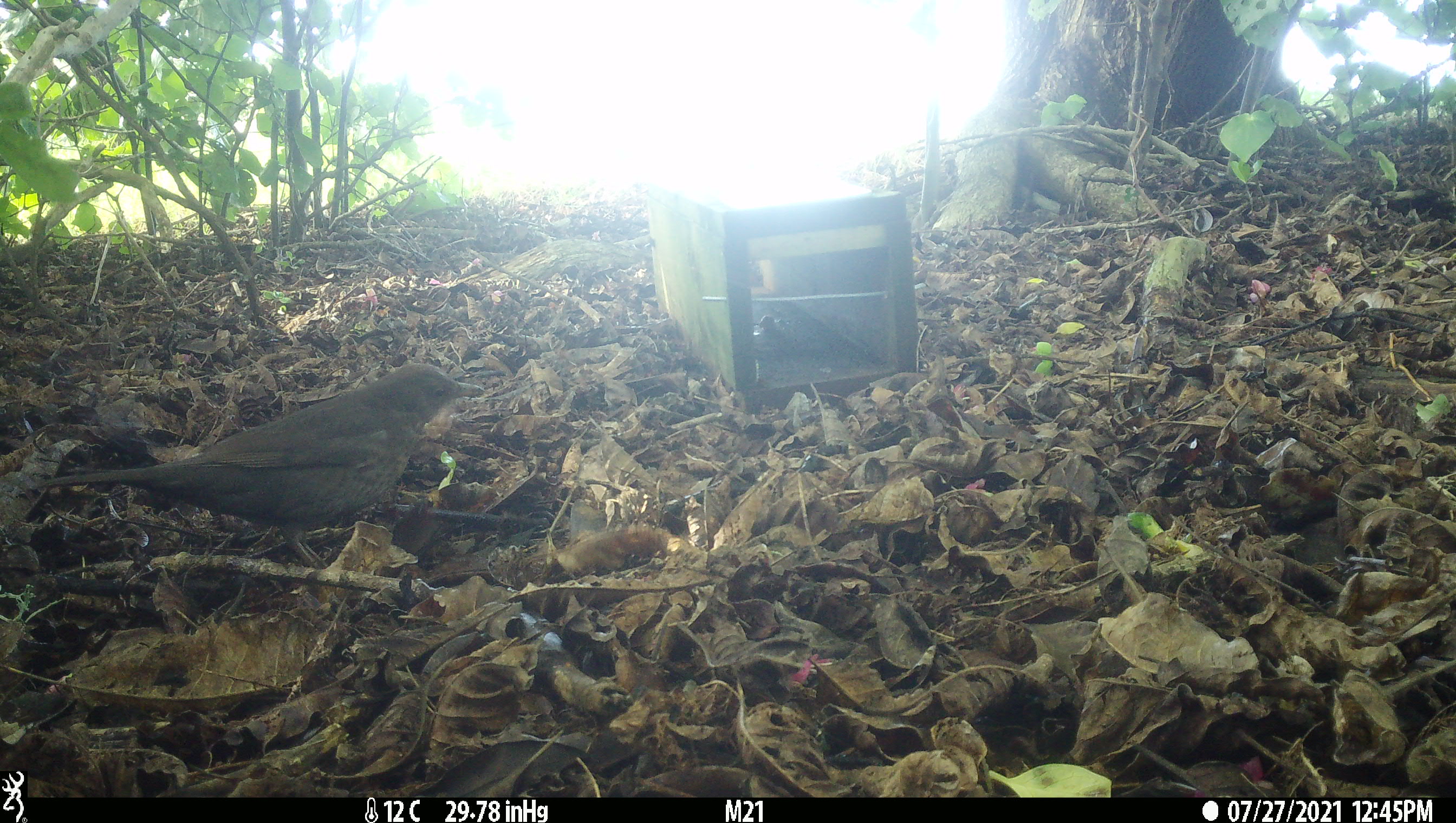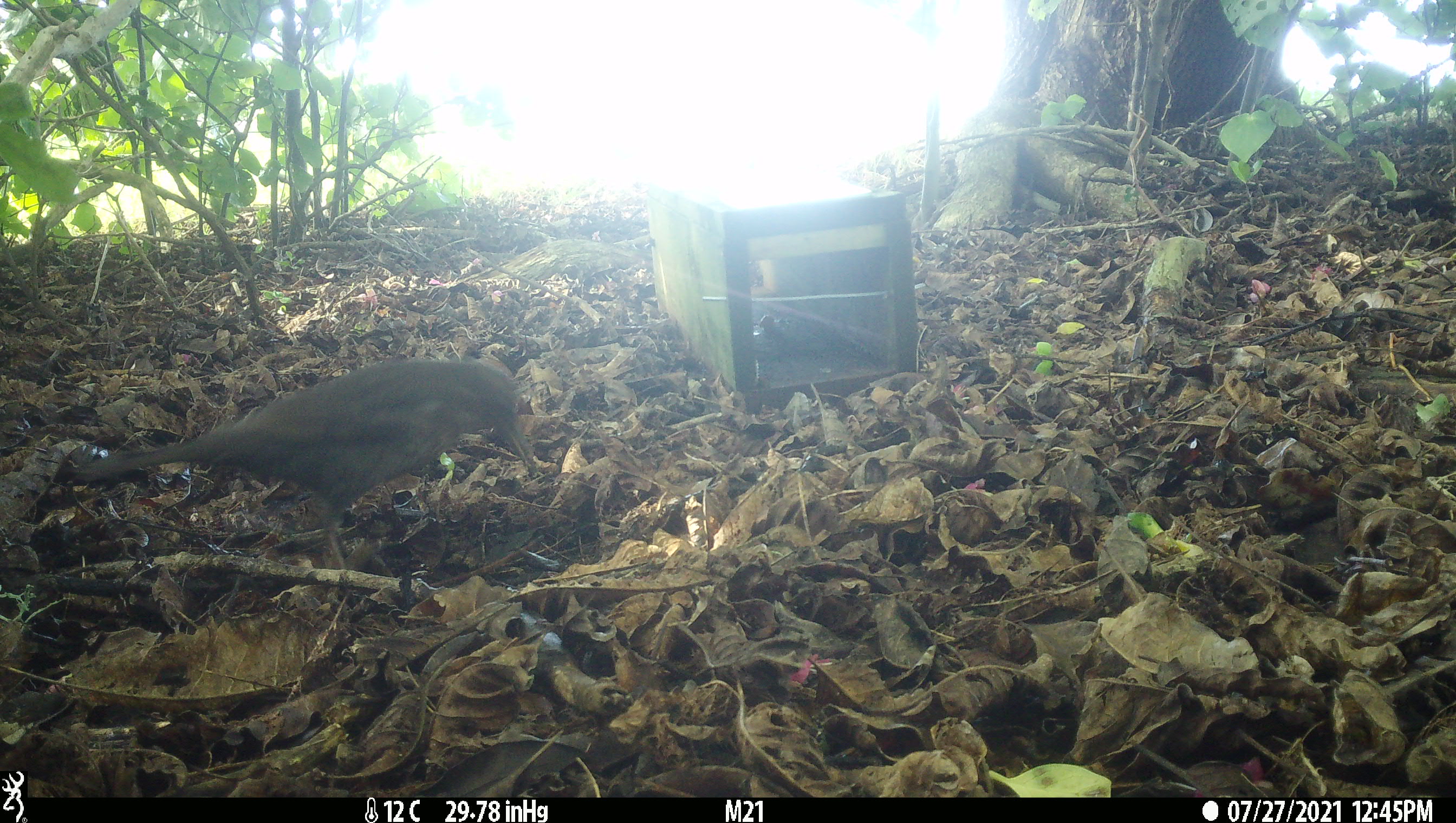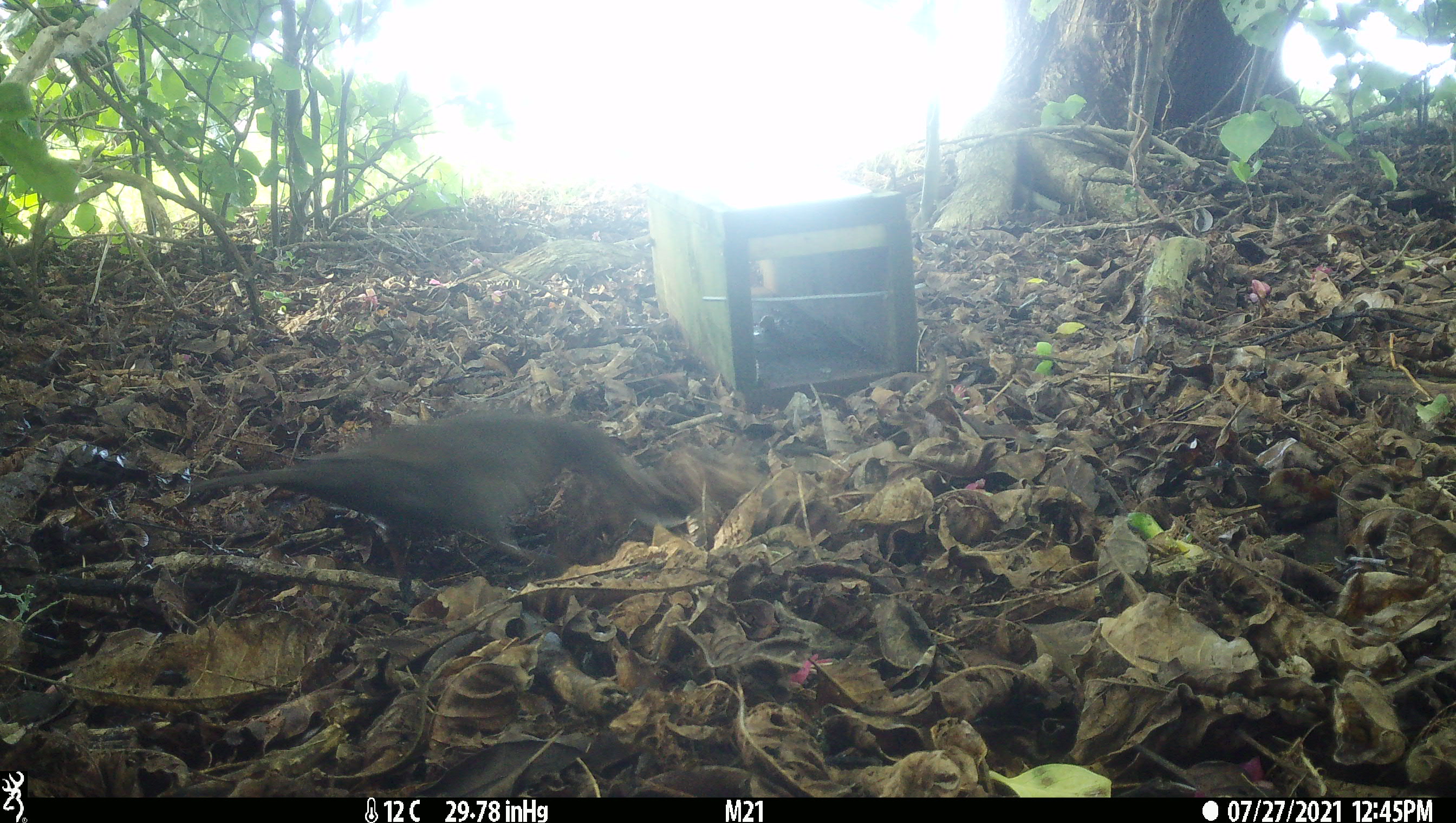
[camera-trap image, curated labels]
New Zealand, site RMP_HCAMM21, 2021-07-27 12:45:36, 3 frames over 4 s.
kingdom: Animalia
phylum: Chordata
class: Aves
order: Passeriformes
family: Turdidae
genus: Turdus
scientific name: Turdus merula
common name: eurasian blackbird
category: blackbird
Blackbird (eurasian blackbird) (Turdus merula).